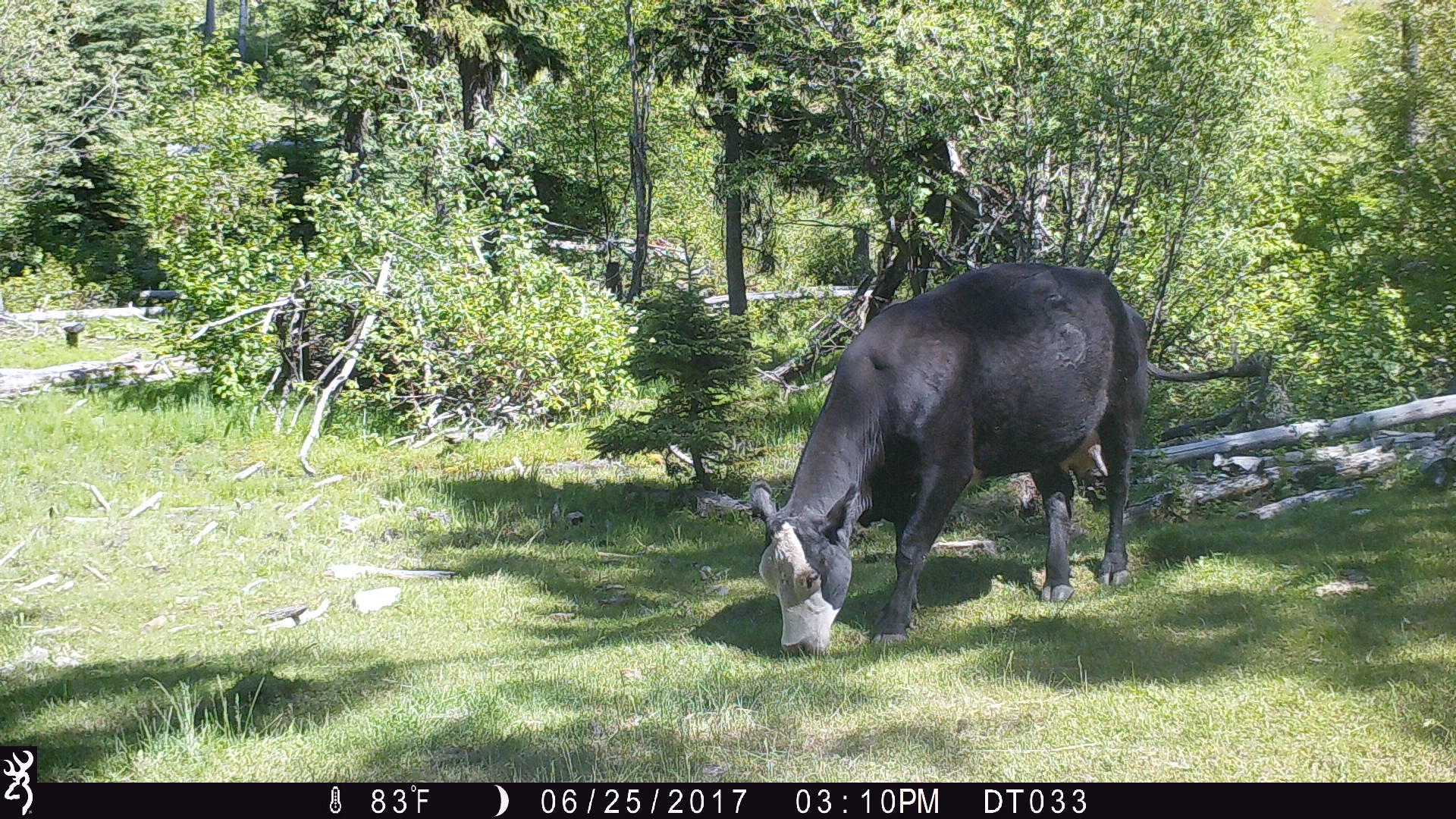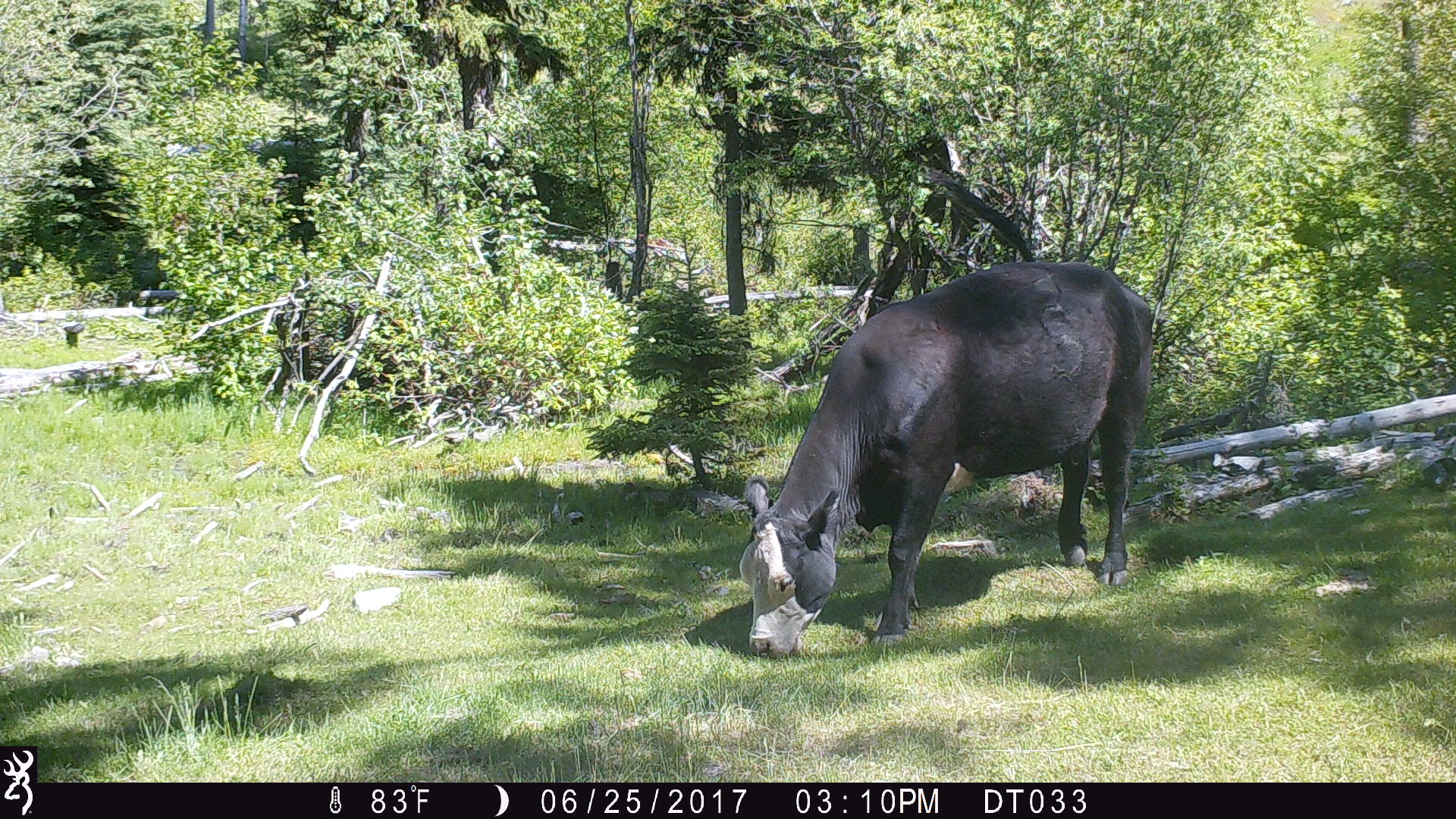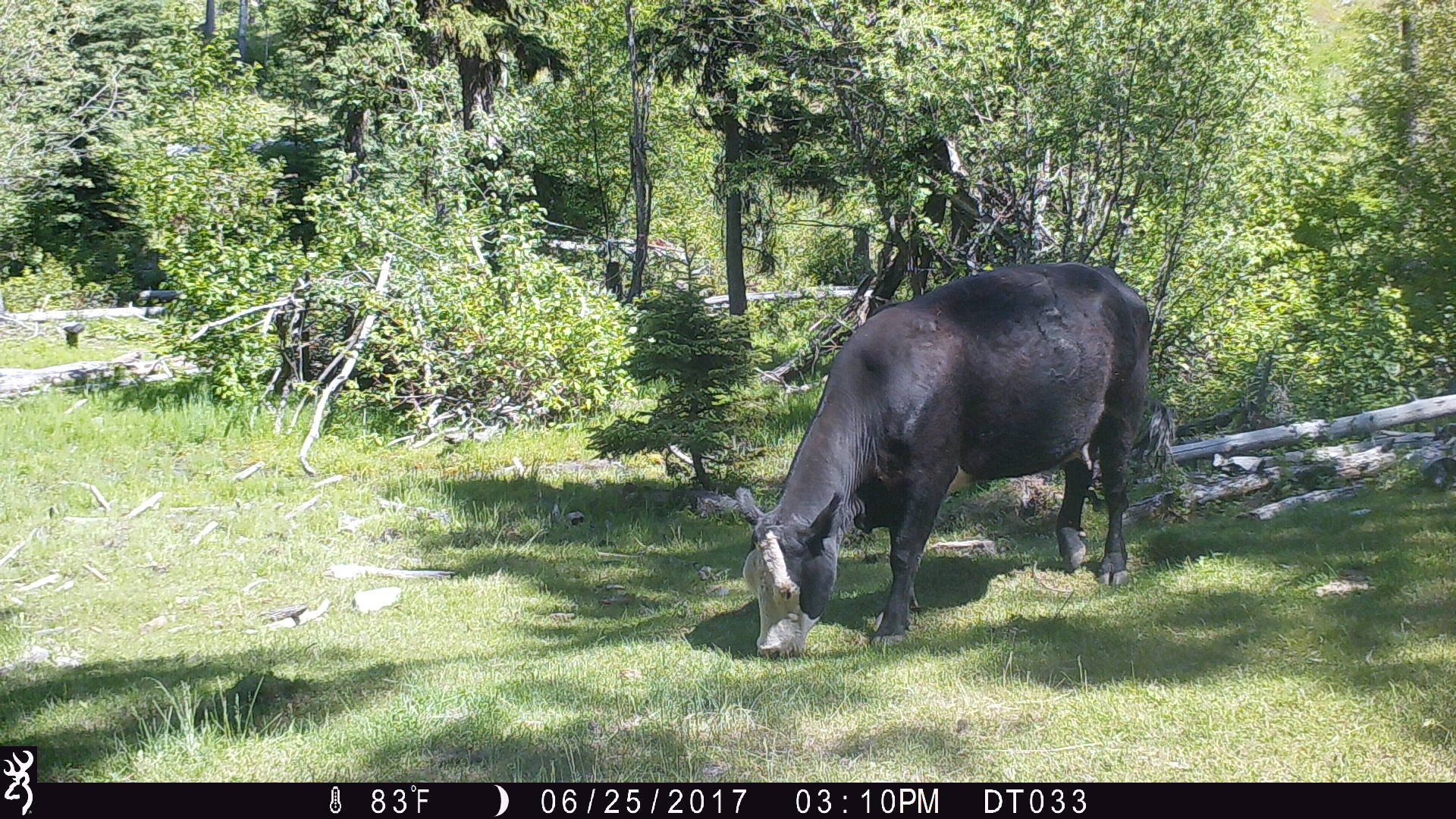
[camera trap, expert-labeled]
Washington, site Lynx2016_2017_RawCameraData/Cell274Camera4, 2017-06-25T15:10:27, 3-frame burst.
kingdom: Animalia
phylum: Chordata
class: Mammalia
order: Artiodactyla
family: Bovidae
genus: Bos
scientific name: Bos taurus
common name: domestic cattle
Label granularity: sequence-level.